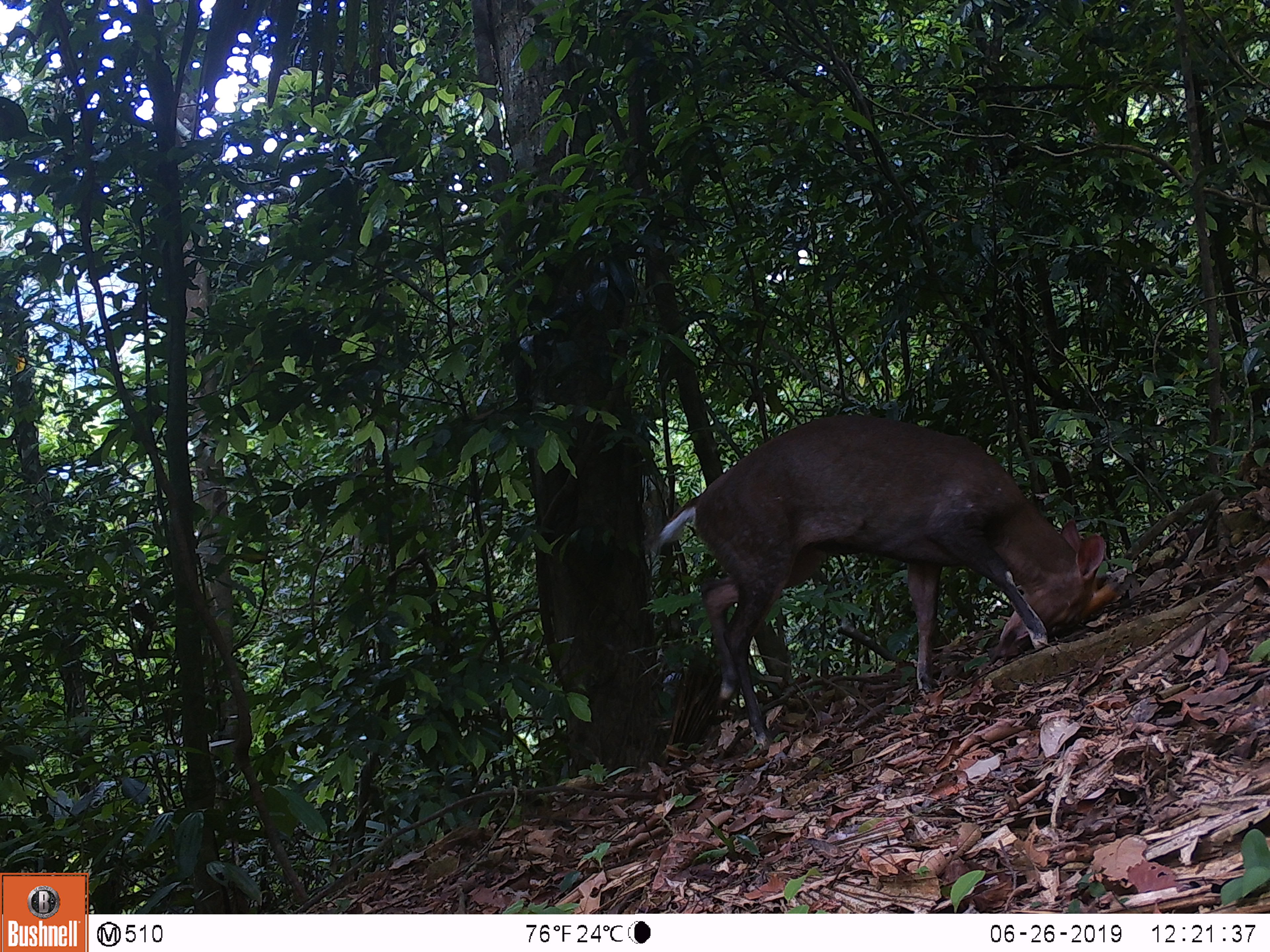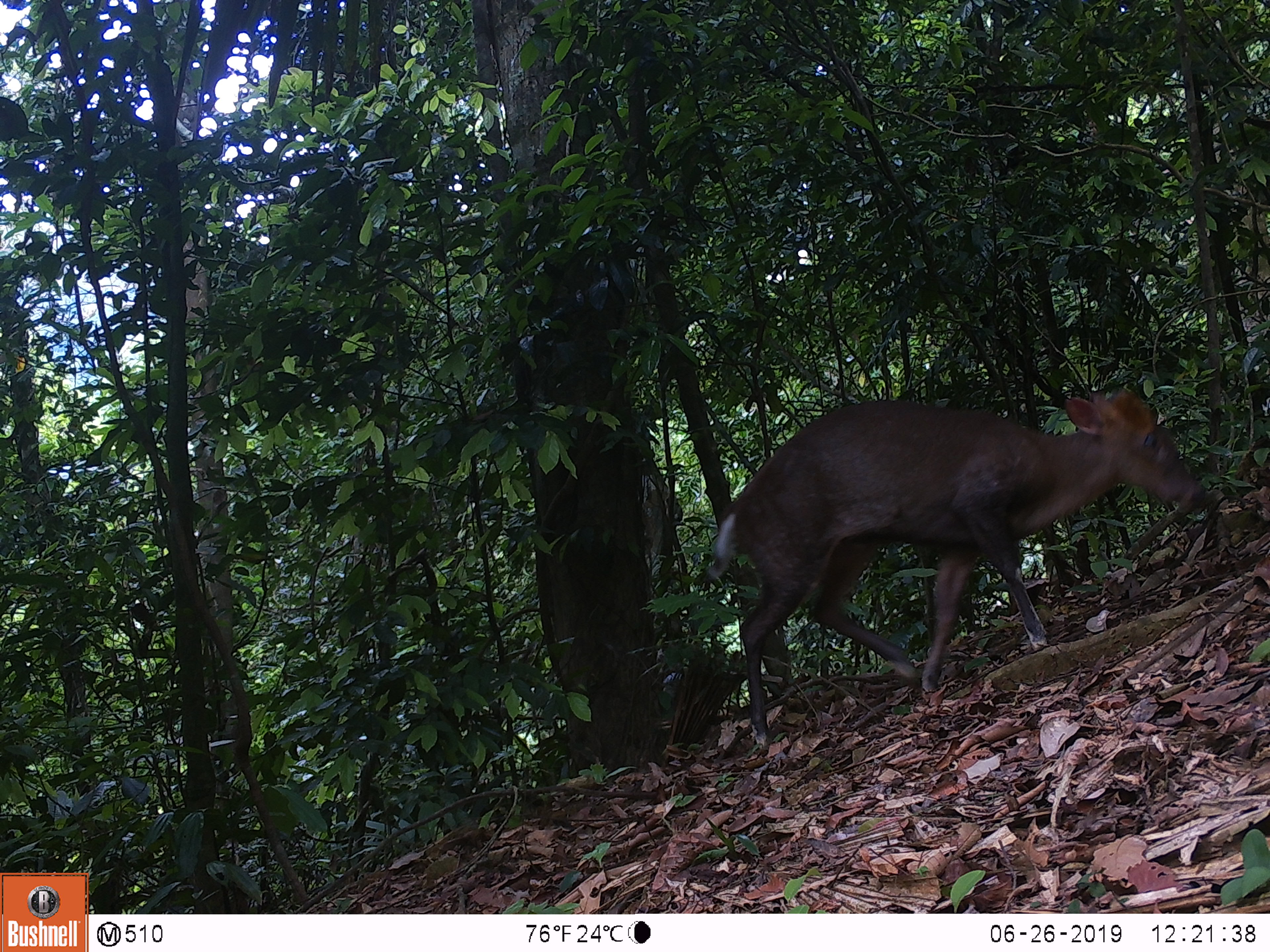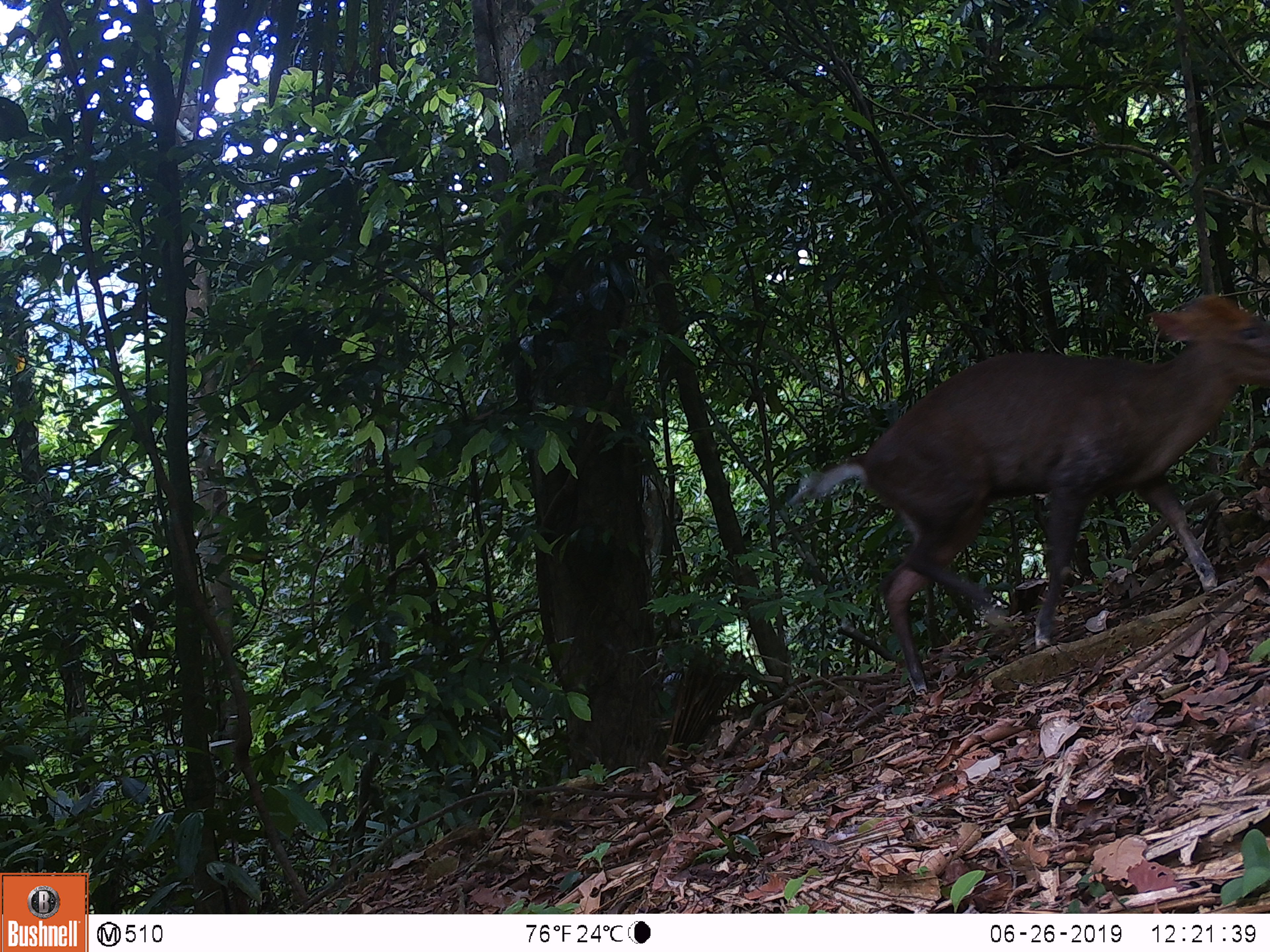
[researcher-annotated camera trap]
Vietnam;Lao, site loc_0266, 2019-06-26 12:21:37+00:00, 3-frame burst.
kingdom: Animalia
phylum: Chordata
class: Mammalia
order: Artiodactyla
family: Cervidae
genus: Muntiacus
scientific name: Muntiacus rooseveltorum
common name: roosevelt's muntjac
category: roosevelts muntjac group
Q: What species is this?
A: Roosevelts muntjac group (roosevelt's muntjac) (Muntiacus rooseveltorum).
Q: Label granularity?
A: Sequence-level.